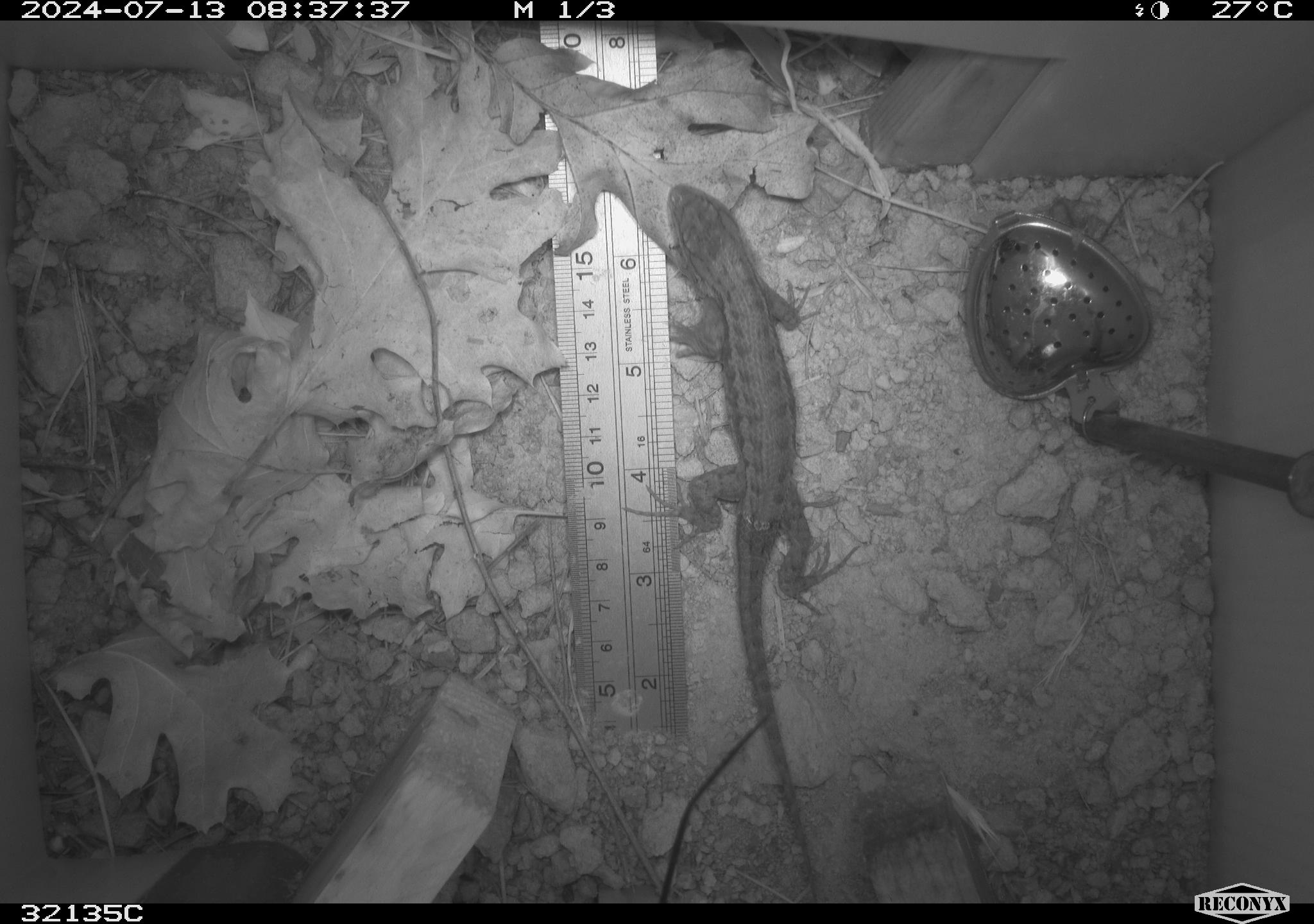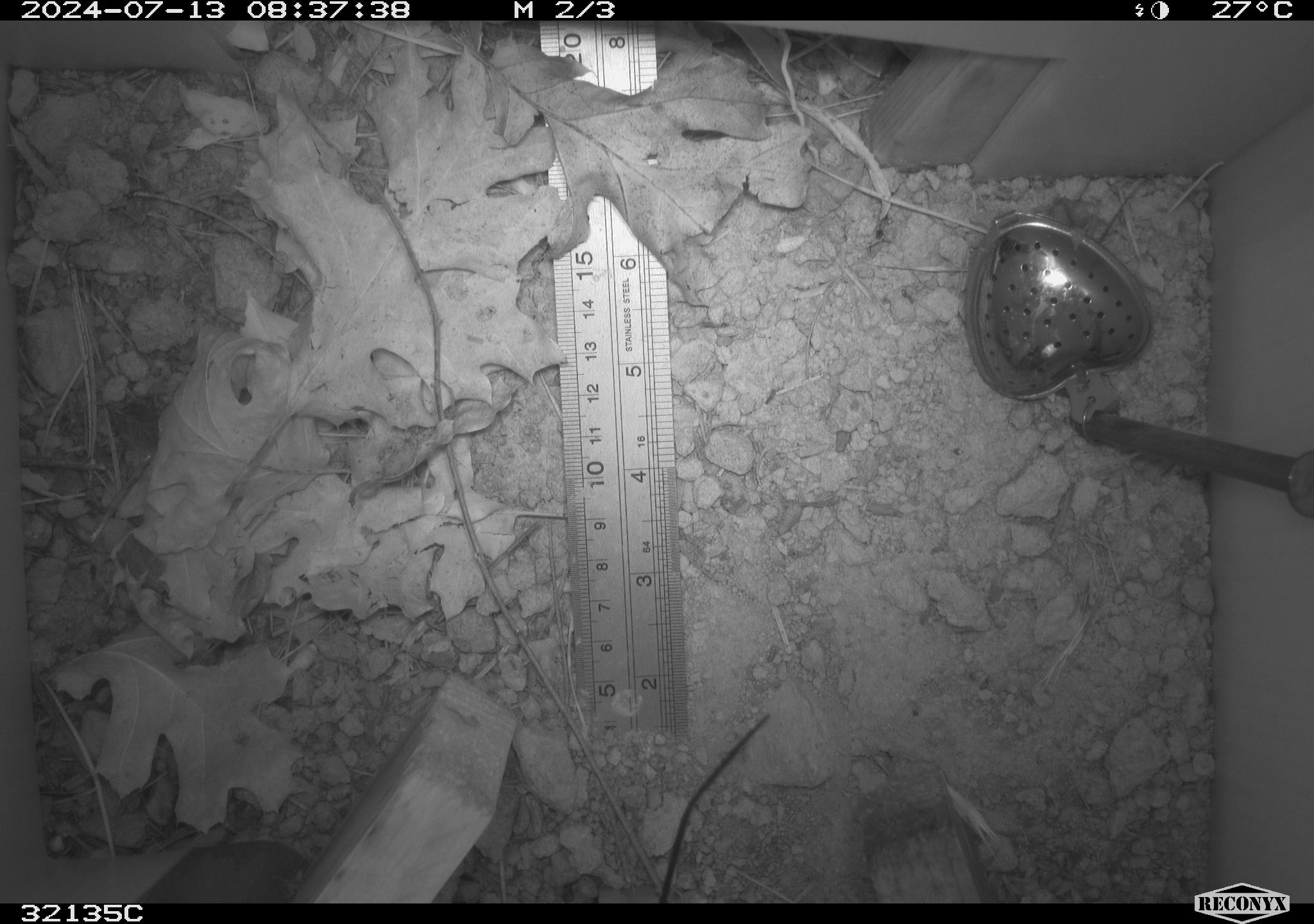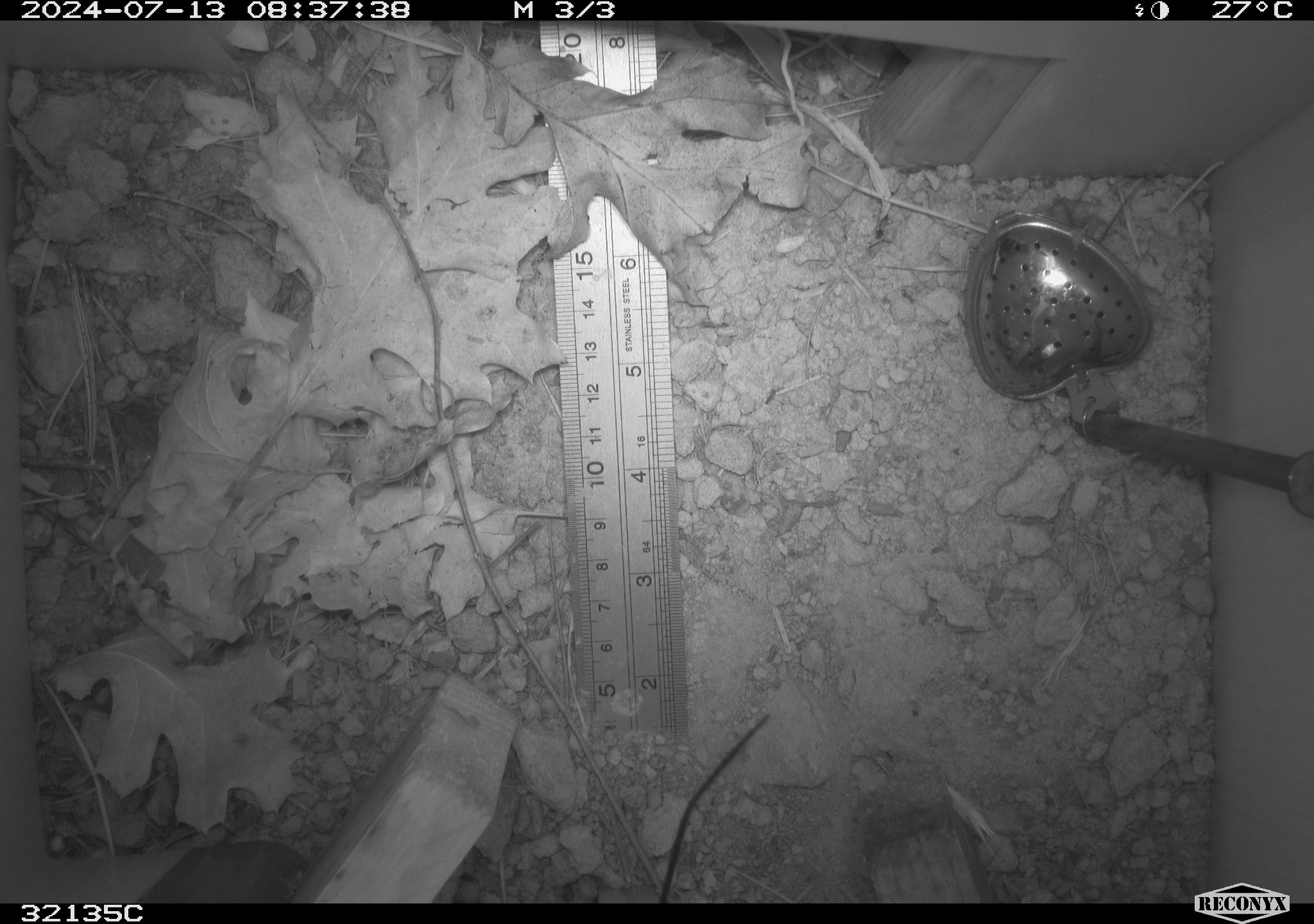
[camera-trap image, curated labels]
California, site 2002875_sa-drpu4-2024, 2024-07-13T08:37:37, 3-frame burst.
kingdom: Animalia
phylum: Chordata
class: Reptilia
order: Squamata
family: Phrynosomatidae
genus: Sceloporus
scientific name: Sceloporus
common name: spiny lizards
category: sceloporus species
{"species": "sceloporus species (spiny lizards) (Sceloporus)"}